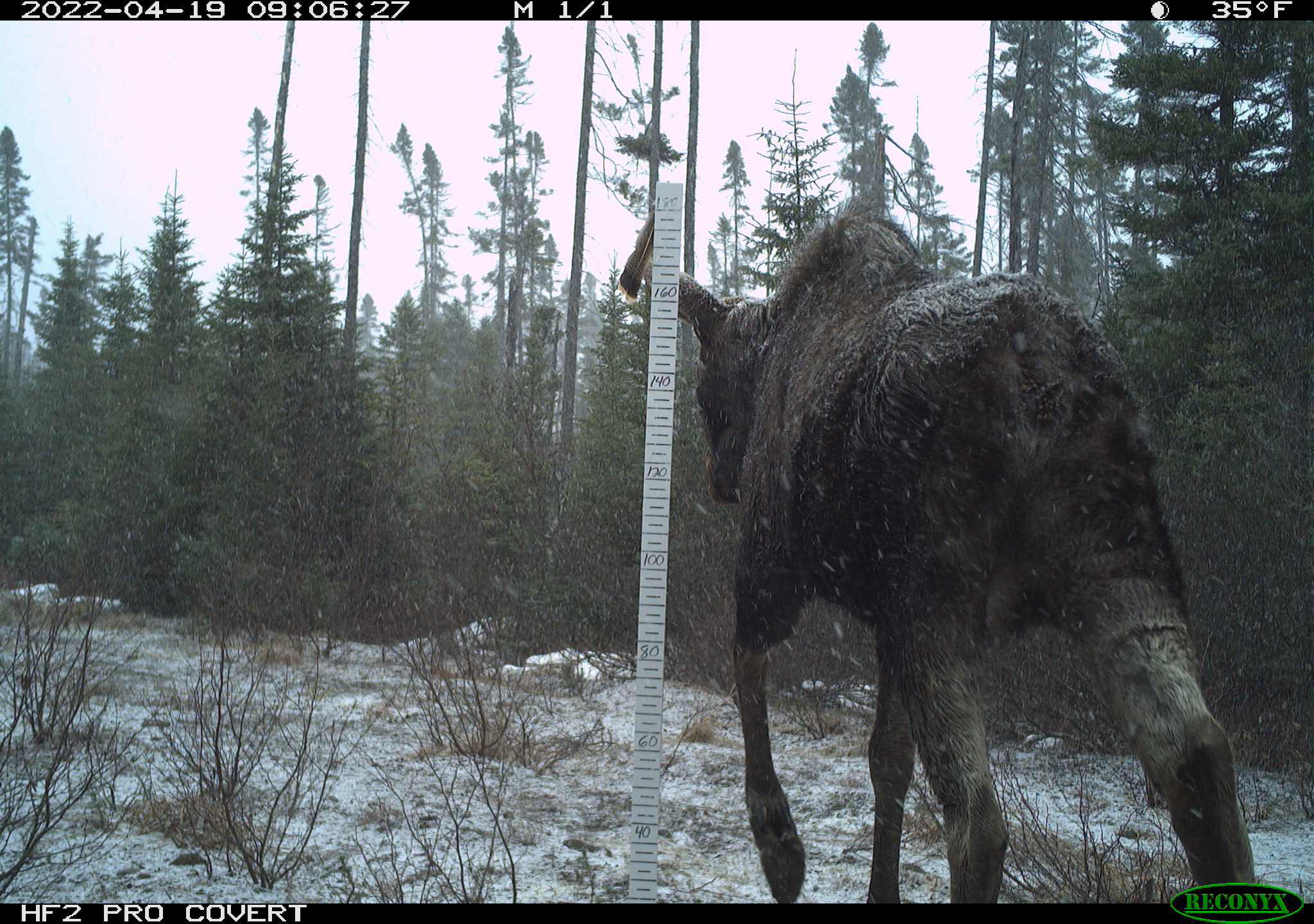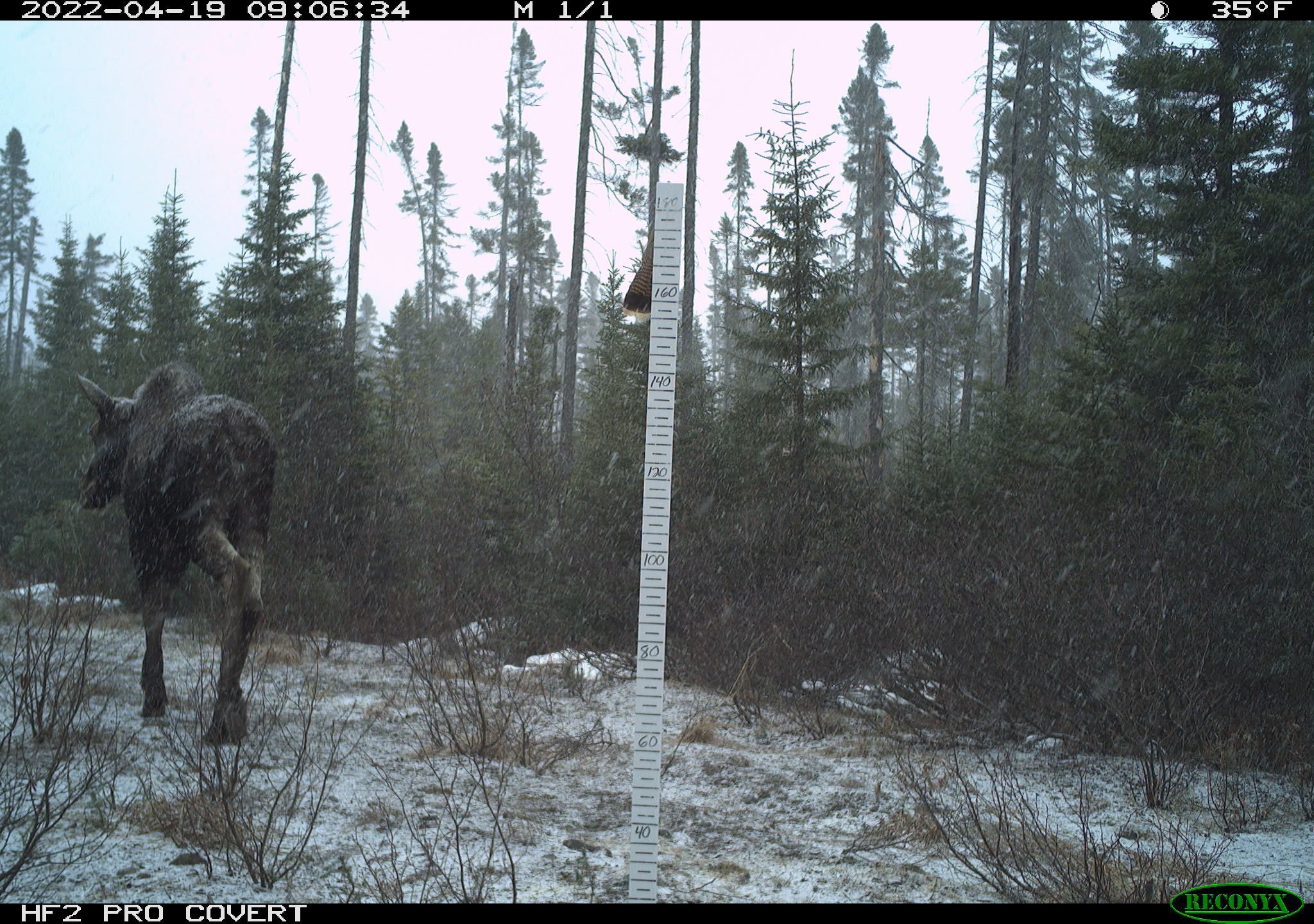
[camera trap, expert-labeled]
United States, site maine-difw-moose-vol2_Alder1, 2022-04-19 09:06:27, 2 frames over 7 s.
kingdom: Animalia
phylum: Chordata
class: Mammalia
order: Artiodactyla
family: Cervidae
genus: Alces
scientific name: Alces alces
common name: moose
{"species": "moose (Alces alces)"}